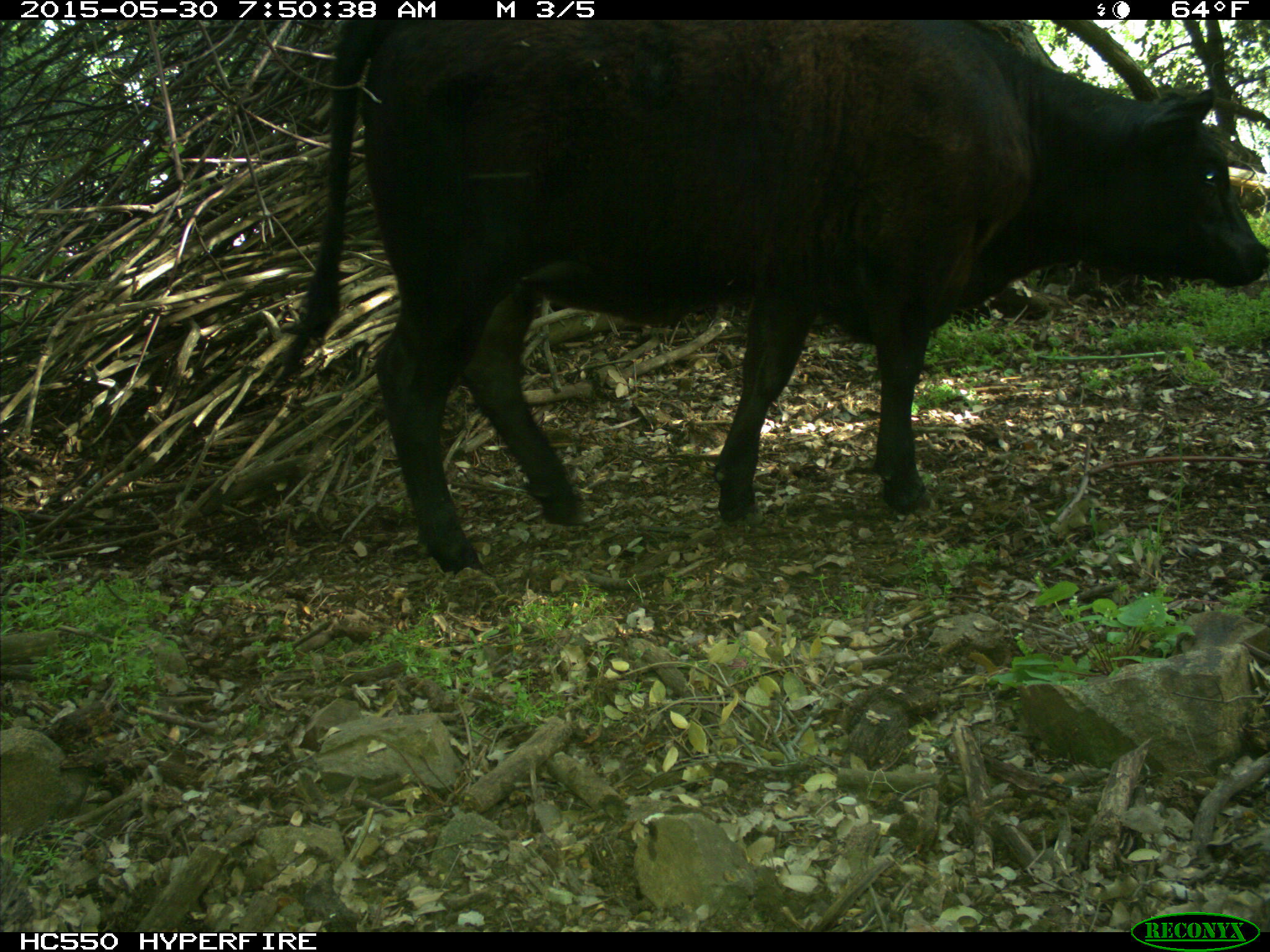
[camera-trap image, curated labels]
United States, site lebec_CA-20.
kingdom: Animalia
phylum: Chordata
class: Mammalia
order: Artiodactyla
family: Bovidae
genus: Bos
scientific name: Bos taurus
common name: domestic cow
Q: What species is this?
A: Bos taurus (domestic cow).